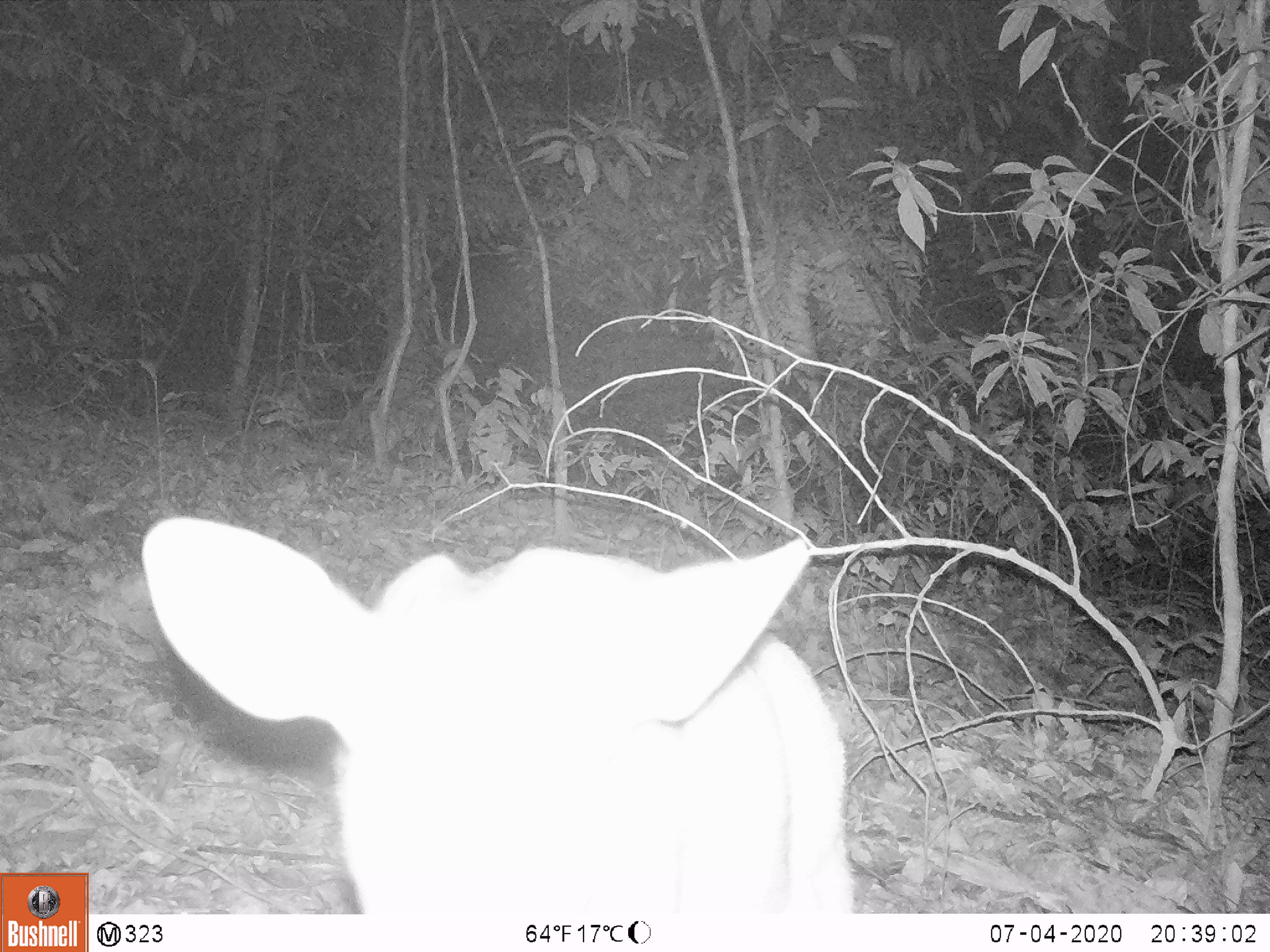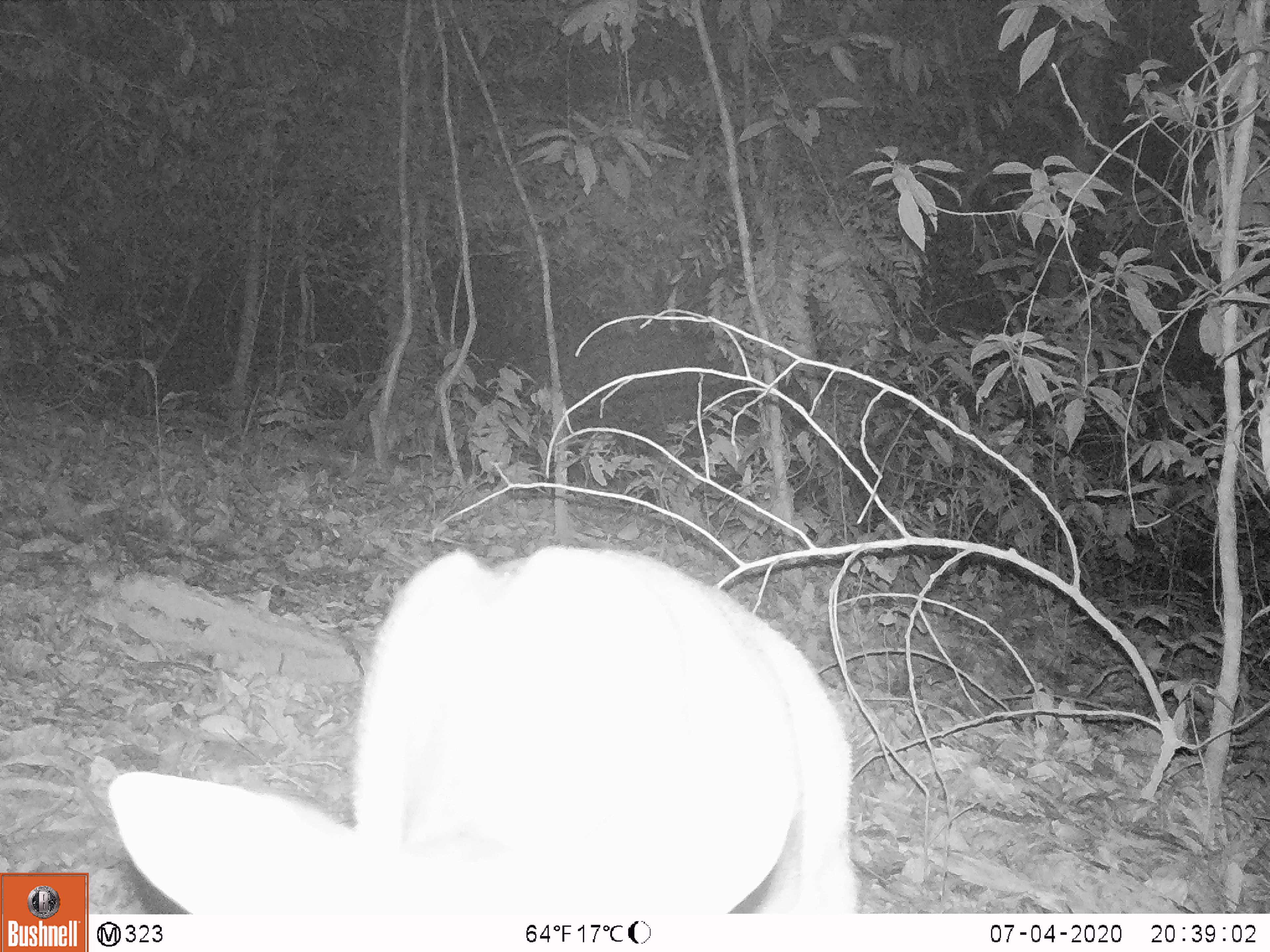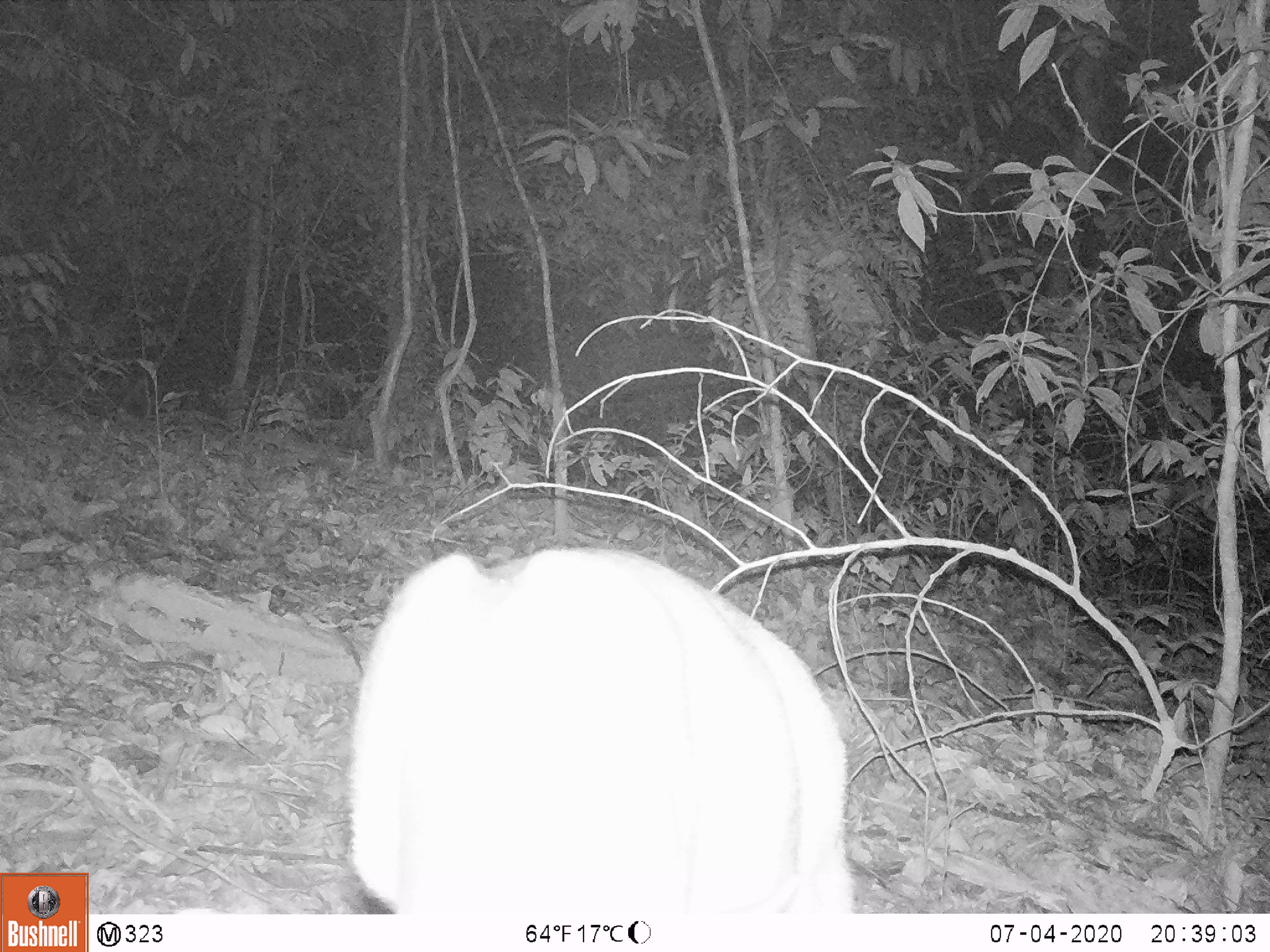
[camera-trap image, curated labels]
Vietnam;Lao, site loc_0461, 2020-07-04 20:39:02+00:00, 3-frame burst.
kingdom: Animalia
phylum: Chordata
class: Mammalia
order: Artiodactyla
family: Cervidae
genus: Muntiacus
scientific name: Muntiacus rooseveltorum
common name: roosevelt's muntjac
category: roosevelts muntjac group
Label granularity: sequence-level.